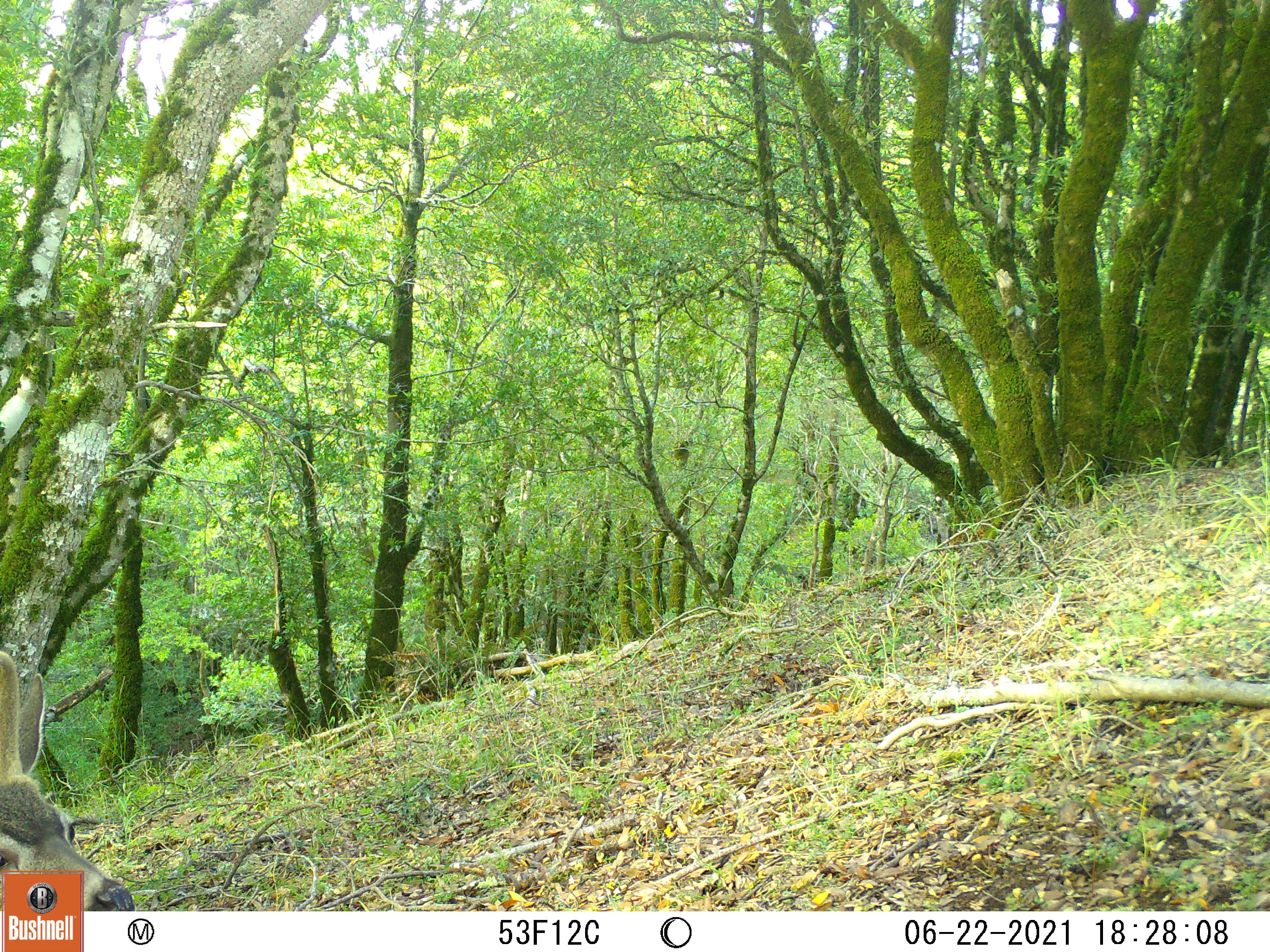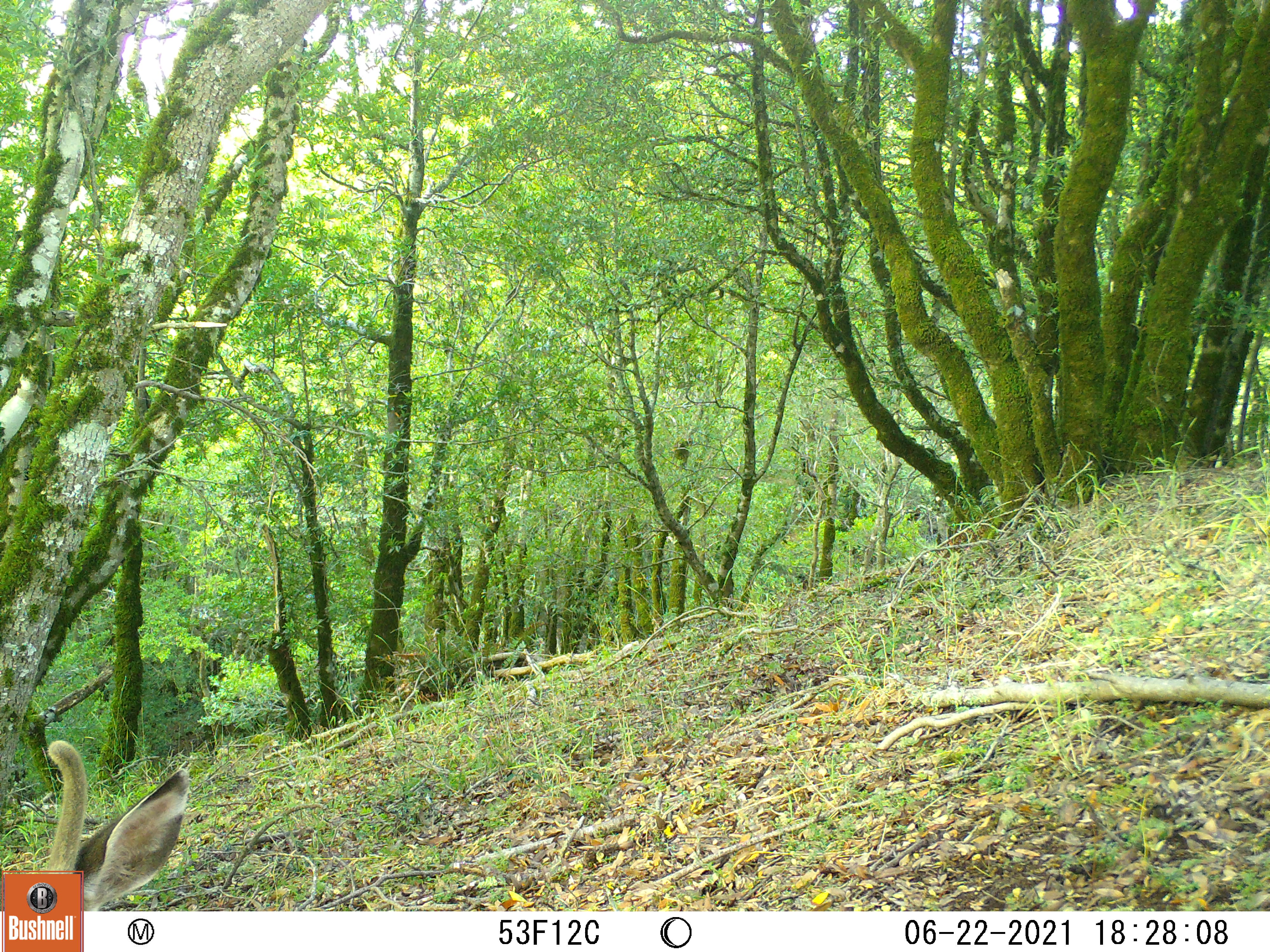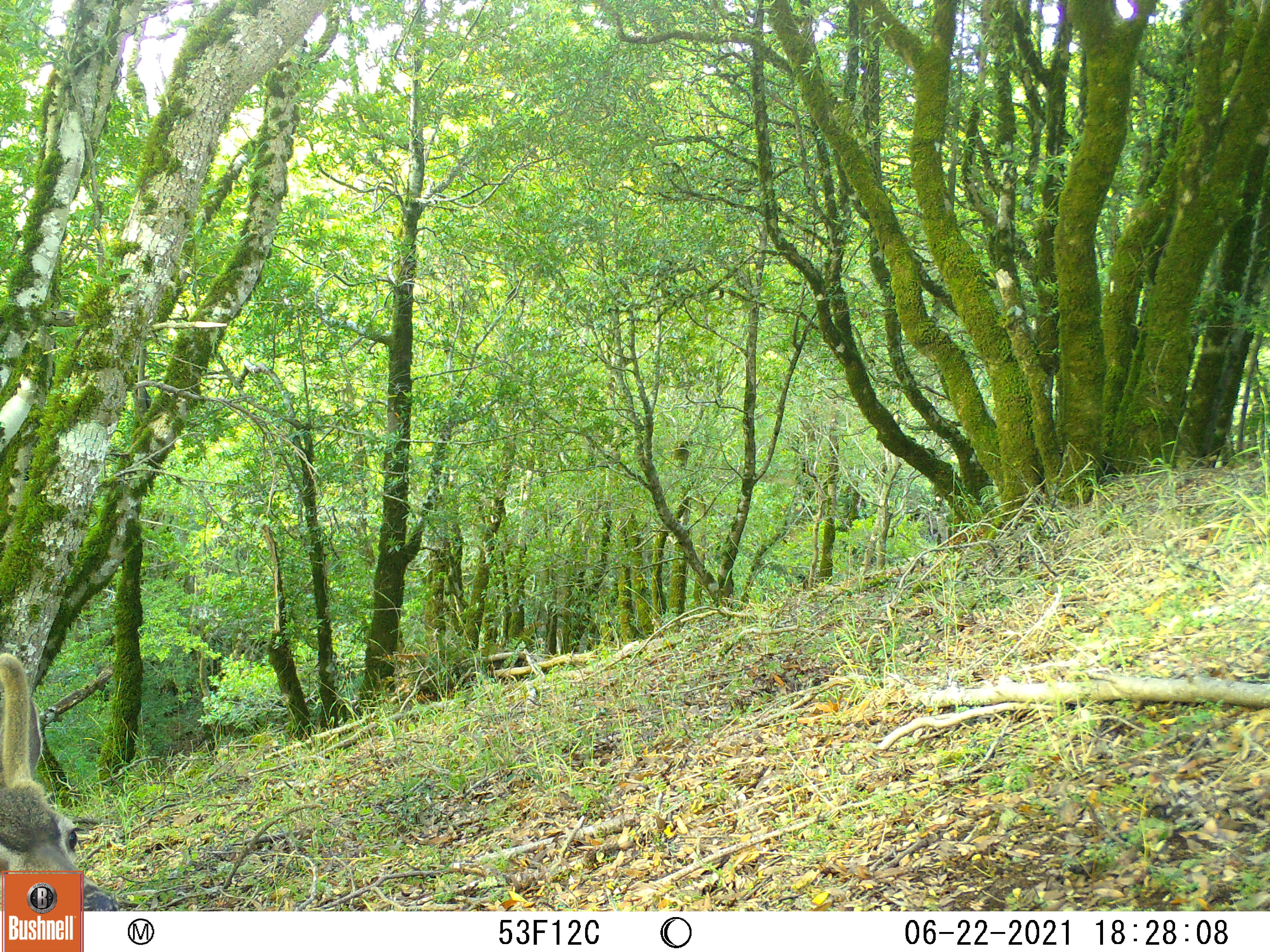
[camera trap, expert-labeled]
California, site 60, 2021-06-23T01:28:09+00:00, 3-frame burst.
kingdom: Animalia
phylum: Chordata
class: Mammalia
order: Artiodactyla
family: Cervidae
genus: Odocoileus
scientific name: Odocoileus hemionus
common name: mule deer